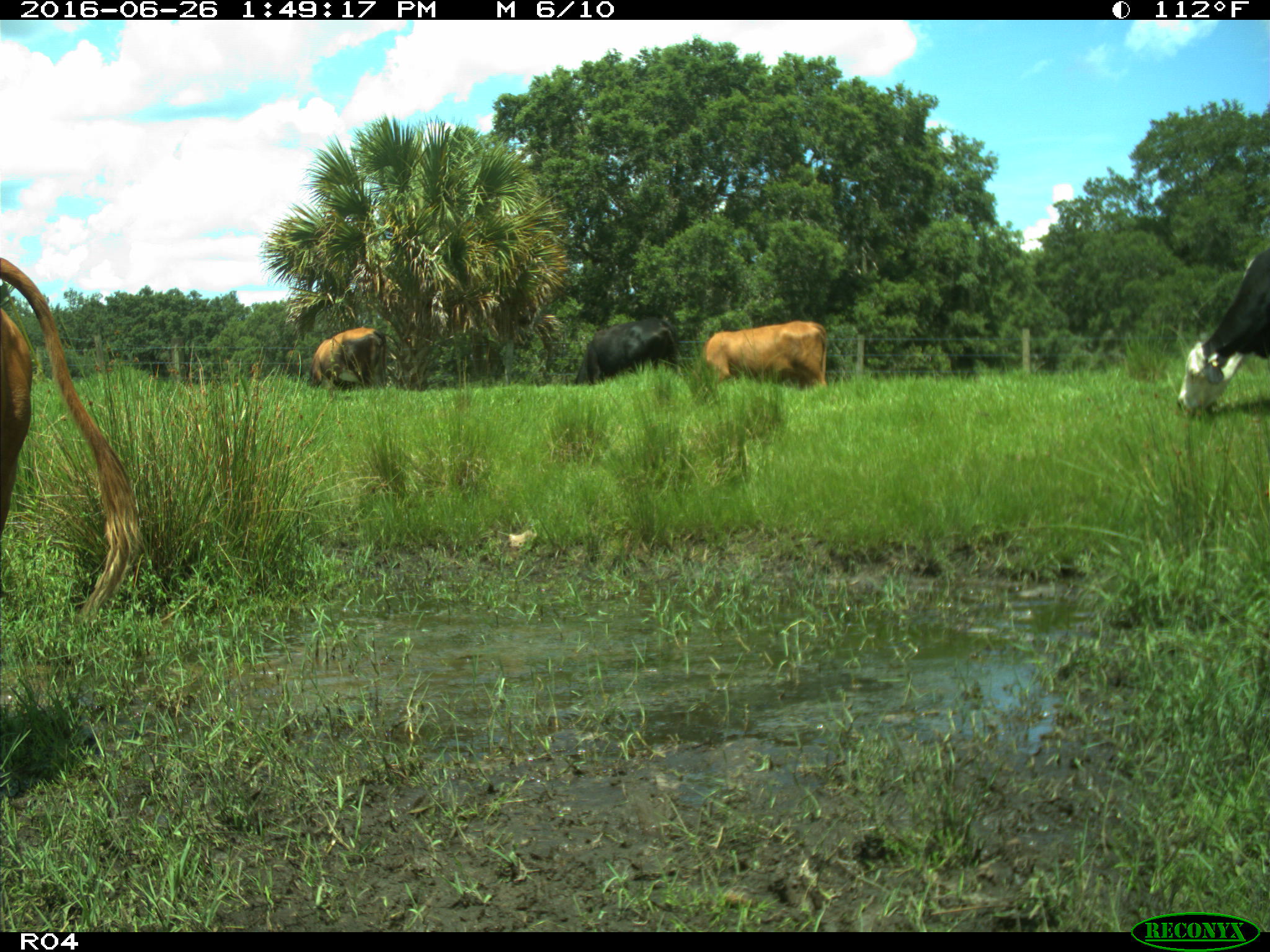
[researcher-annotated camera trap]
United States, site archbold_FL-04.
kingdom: Animalia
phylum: Chordata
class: Mammalia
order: Artiodactyla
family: Bovidae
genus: Bos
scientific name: Bos taurus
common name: domestic cow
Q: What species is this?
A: Bos taurus (domestic cow).